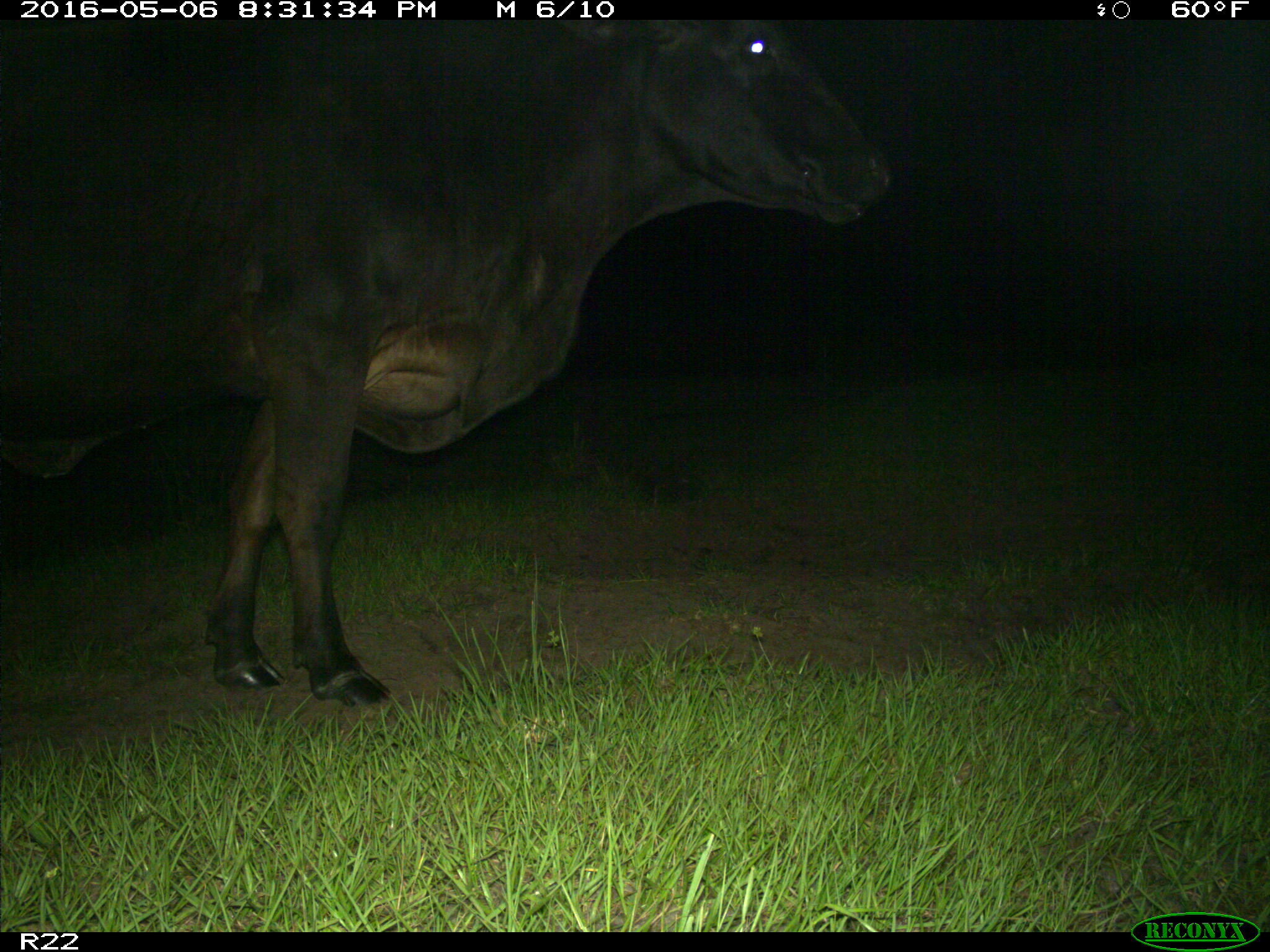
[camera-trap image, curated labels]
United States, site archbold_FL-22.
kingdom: Animalia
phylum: Chordata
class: Mammalia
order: Artiodactyla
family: Bovidae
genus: Bos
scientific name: Bos taurus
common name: domestic cow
Bos taurus (domestic cow).